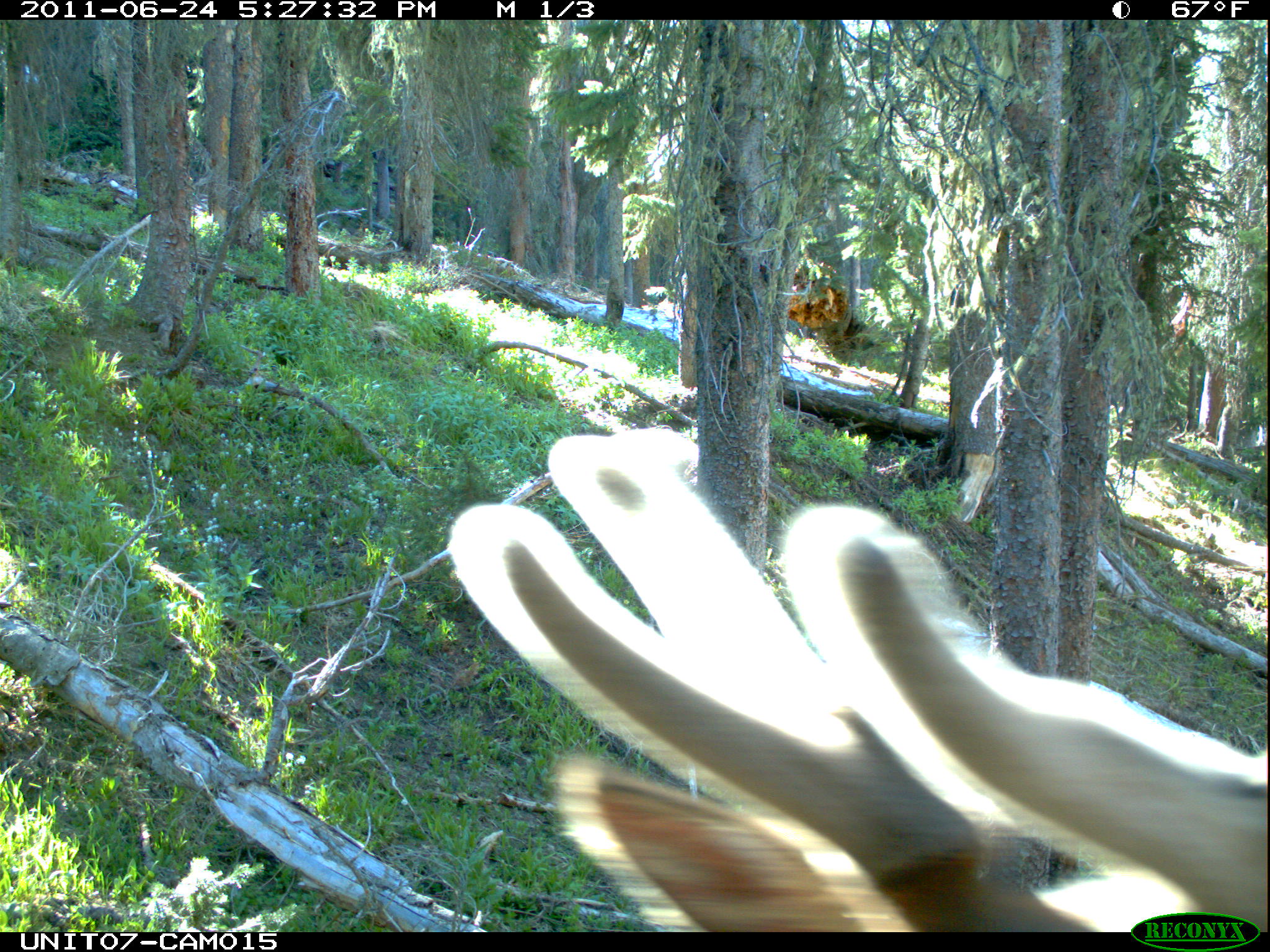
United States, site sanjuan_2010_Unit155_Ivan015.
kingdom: Animalia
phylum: Chordata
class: Mammalia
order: Artiodactyla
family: Cervidae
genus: Cervus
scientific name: Cervus elaphus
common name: red deer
Cervus elaphus (red deer).